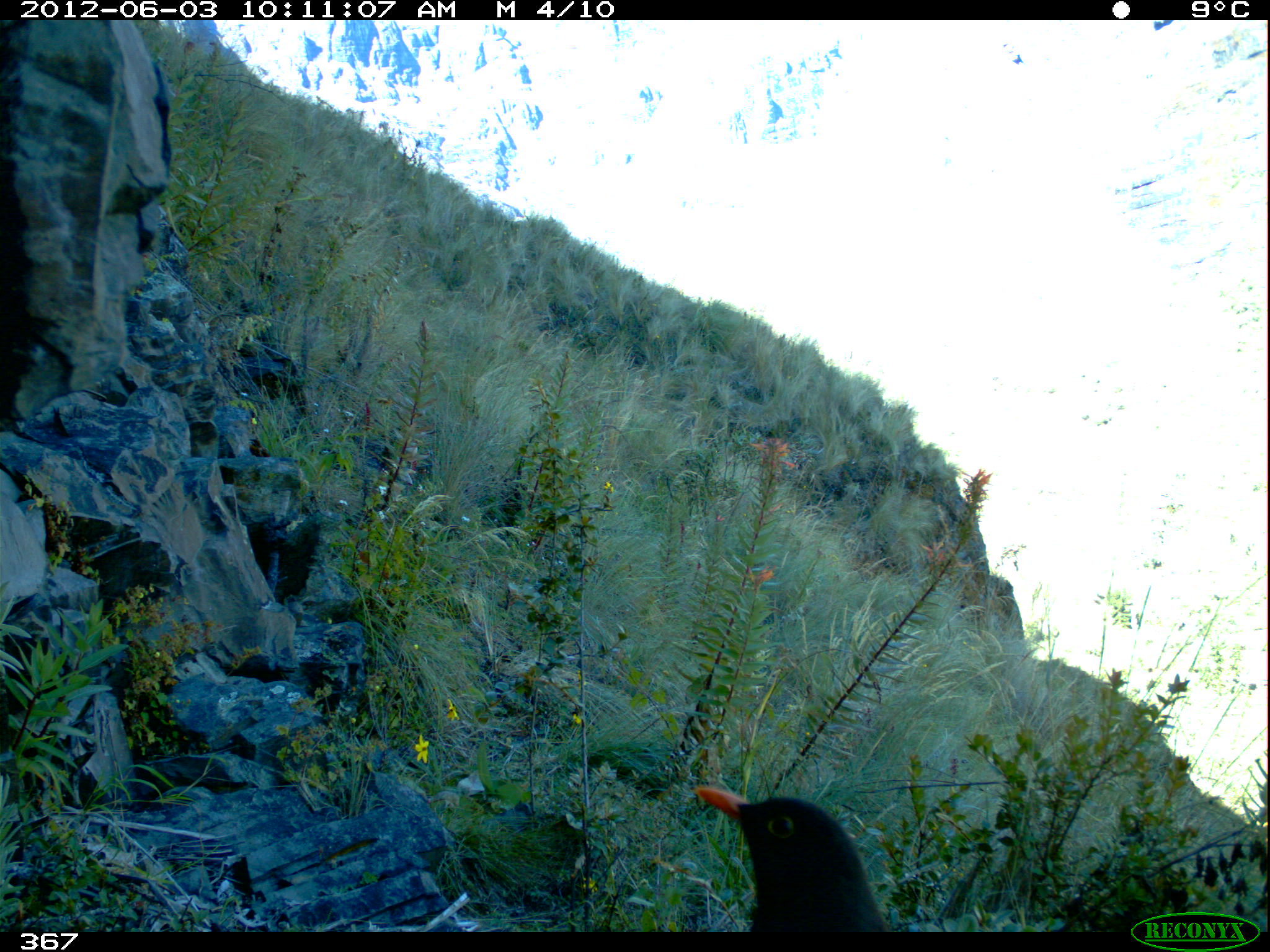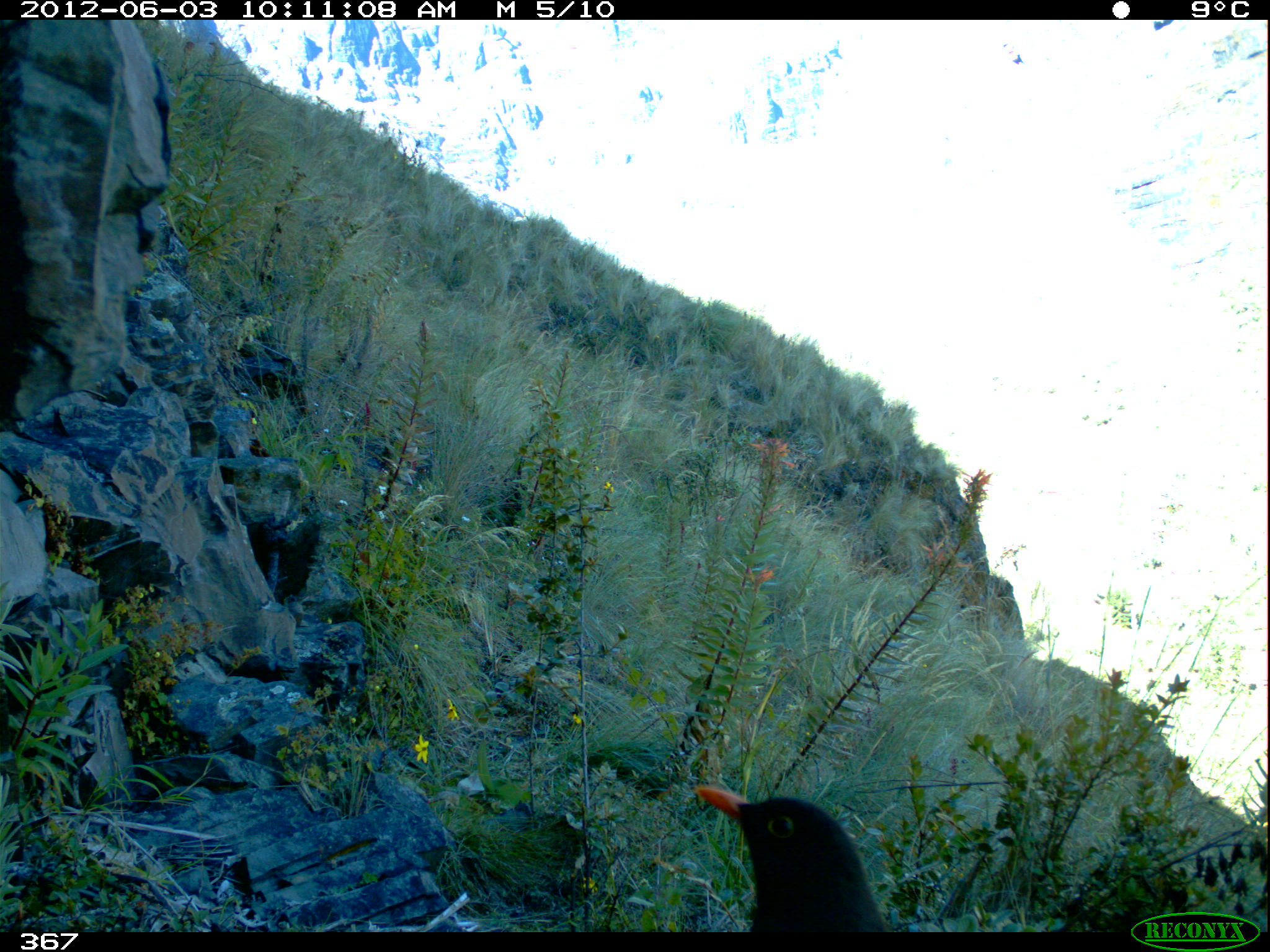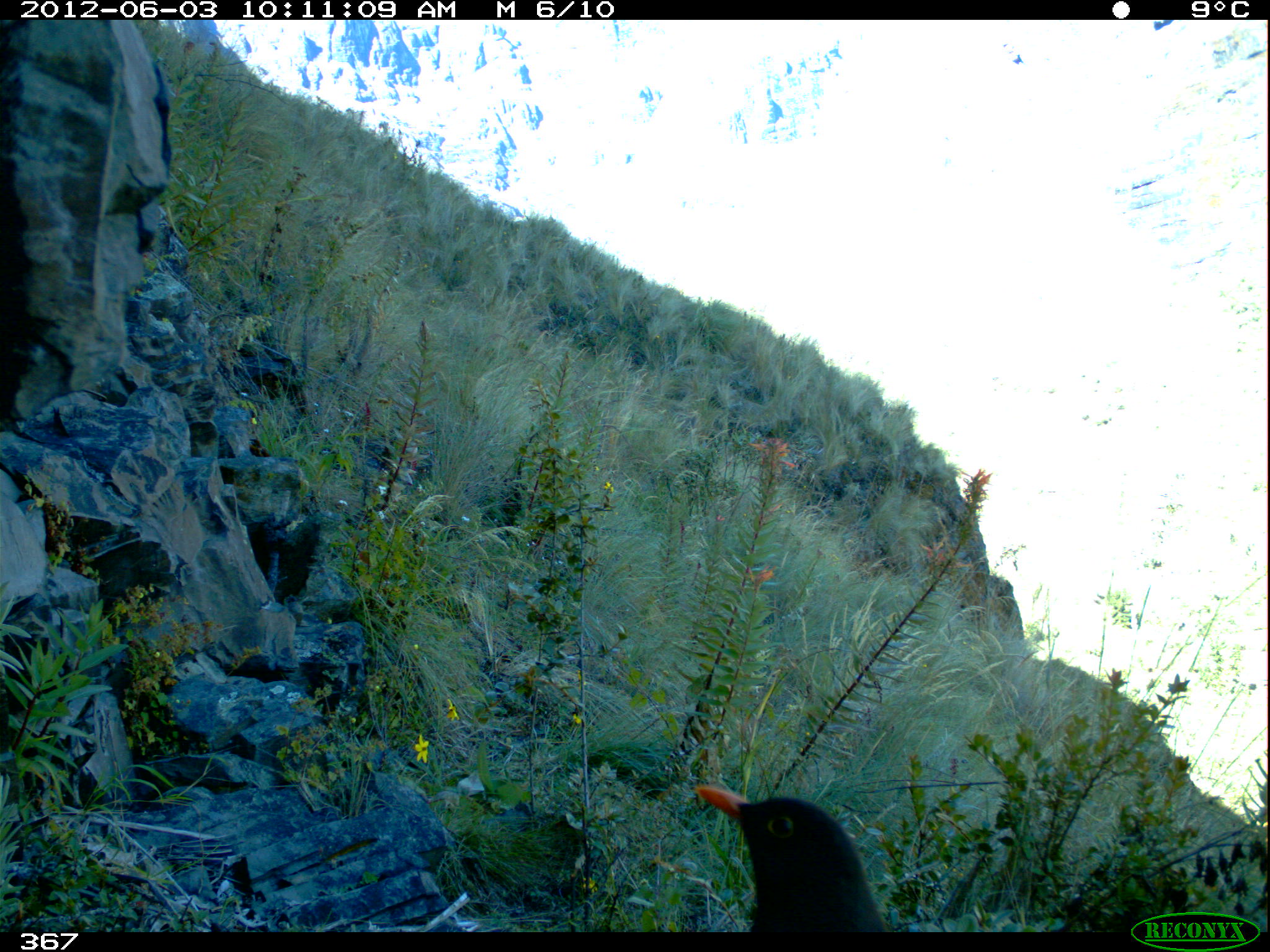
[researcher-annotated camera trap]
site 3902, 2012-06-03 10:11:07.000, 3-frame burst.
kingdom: Animalia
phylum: Chordata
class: Aves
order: Passeriformes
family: Turdidae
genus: Turdus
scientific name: Turdus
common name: true thrushes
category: turdus sp